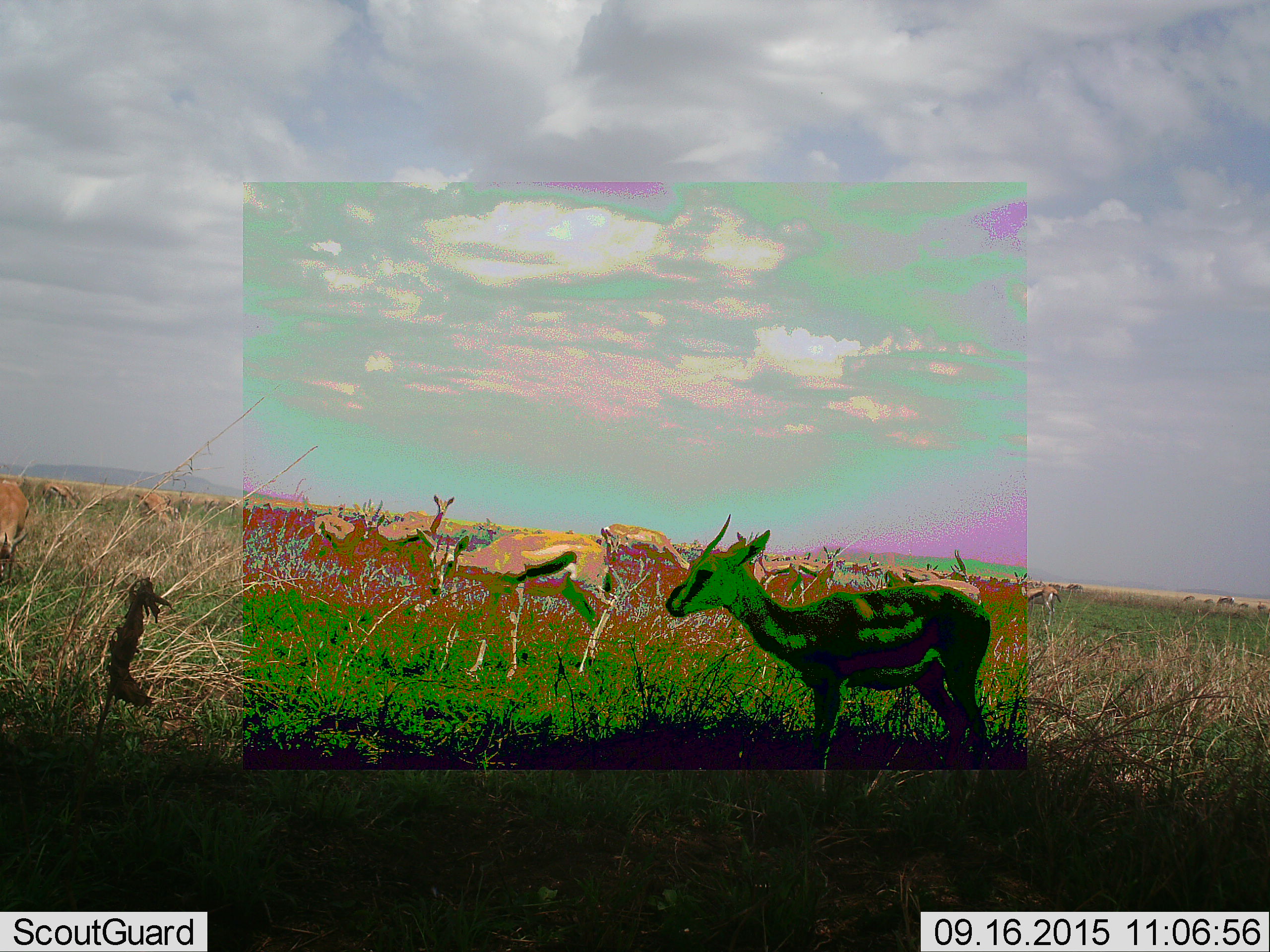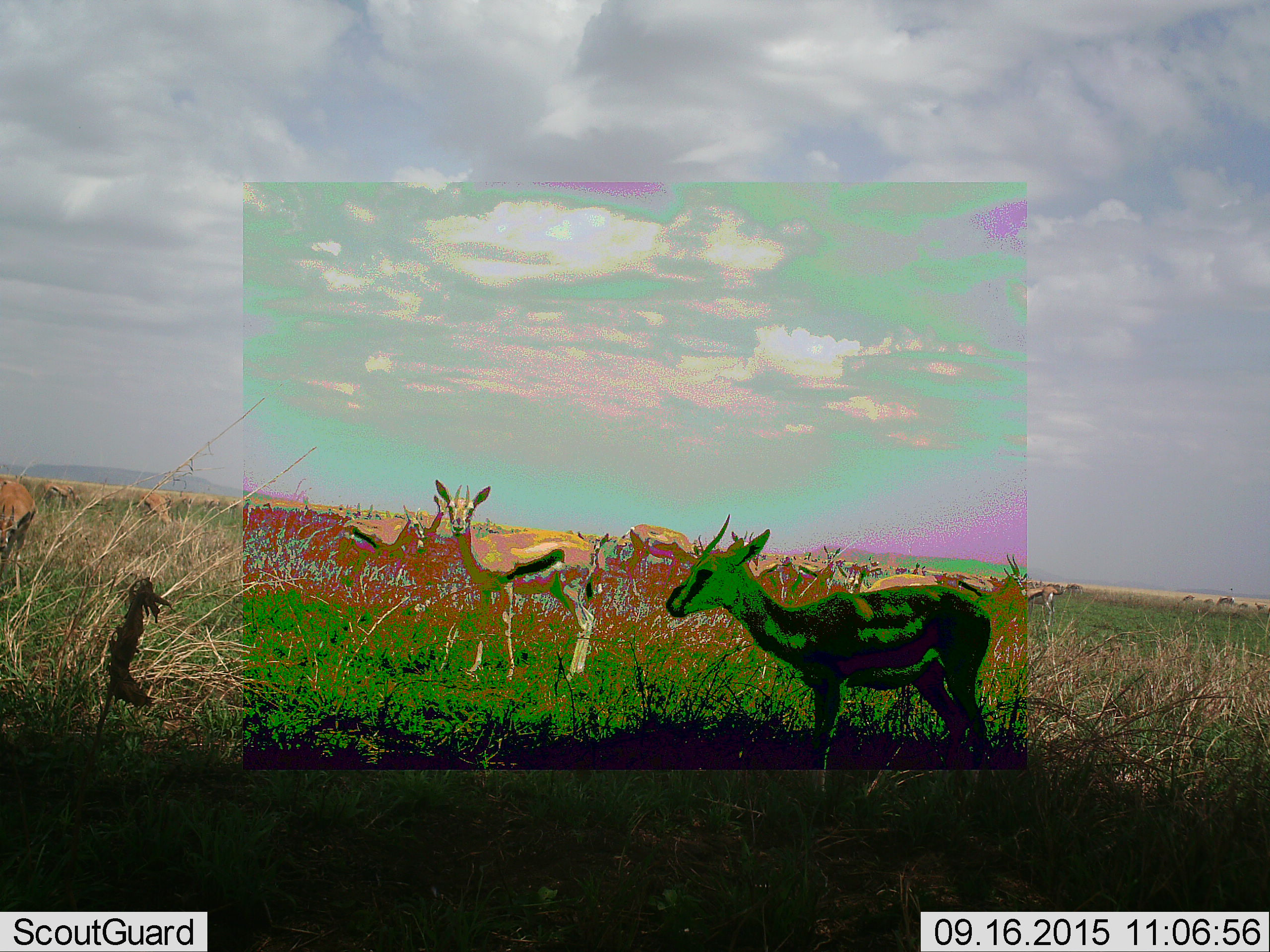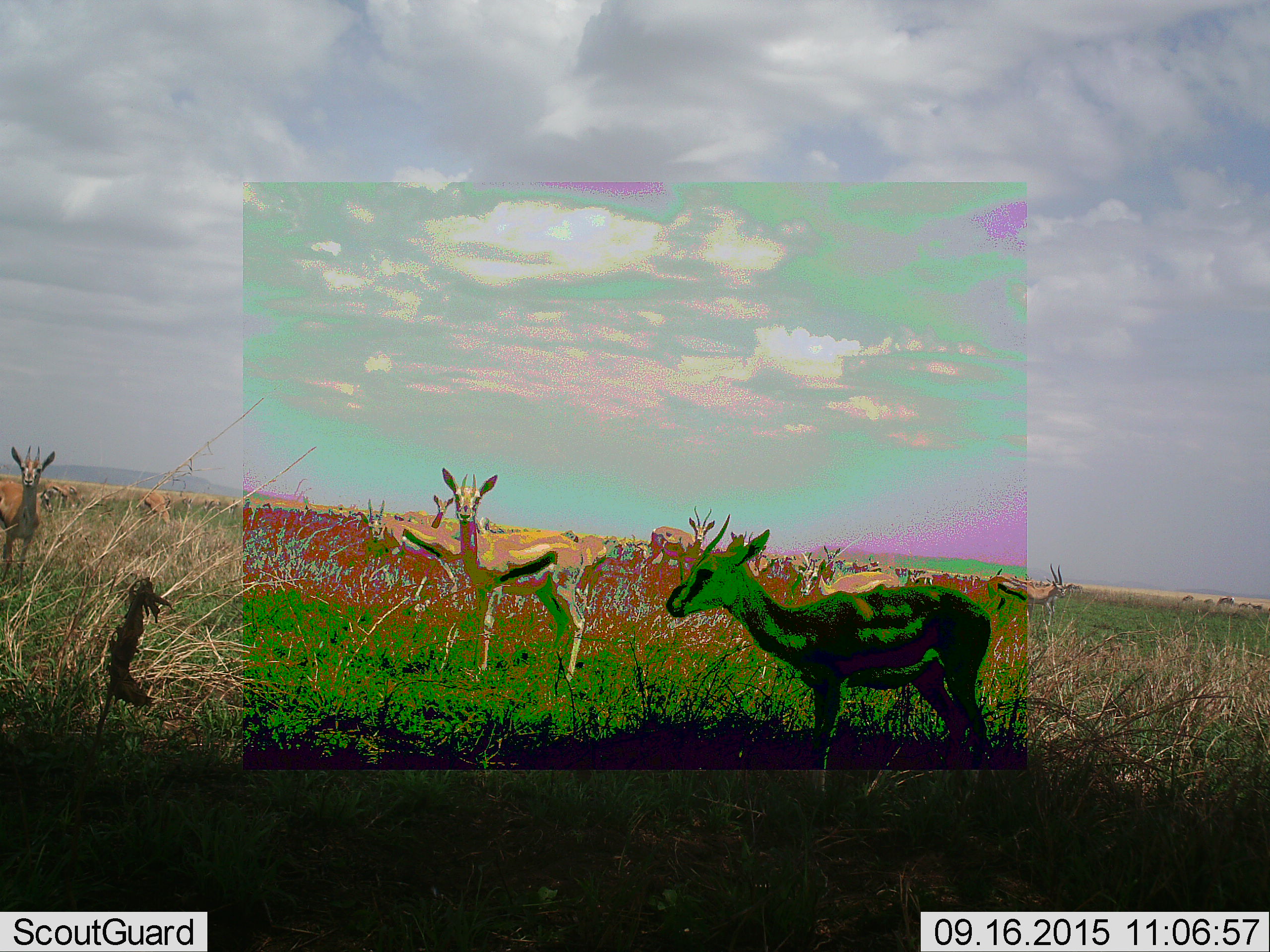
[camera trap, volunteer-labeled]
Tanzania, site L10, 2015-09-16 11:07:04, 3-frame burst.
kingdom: Animalia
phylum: Chordata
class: Mammalia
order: Artiodactyla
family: Bovidae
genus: Eudorcas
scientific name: Eudorcas thomsonii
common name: thomson's gazelle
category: gazellethomsons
Gazellethomsons (thomson's gazelle) (Eudorcas thomsonii), count 11-50. Behavior (volunteer vote fractions): standing 100%, resting 11%, moving 78%, interacting 0%. Young present (vote fraction): 11%. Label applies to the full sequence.